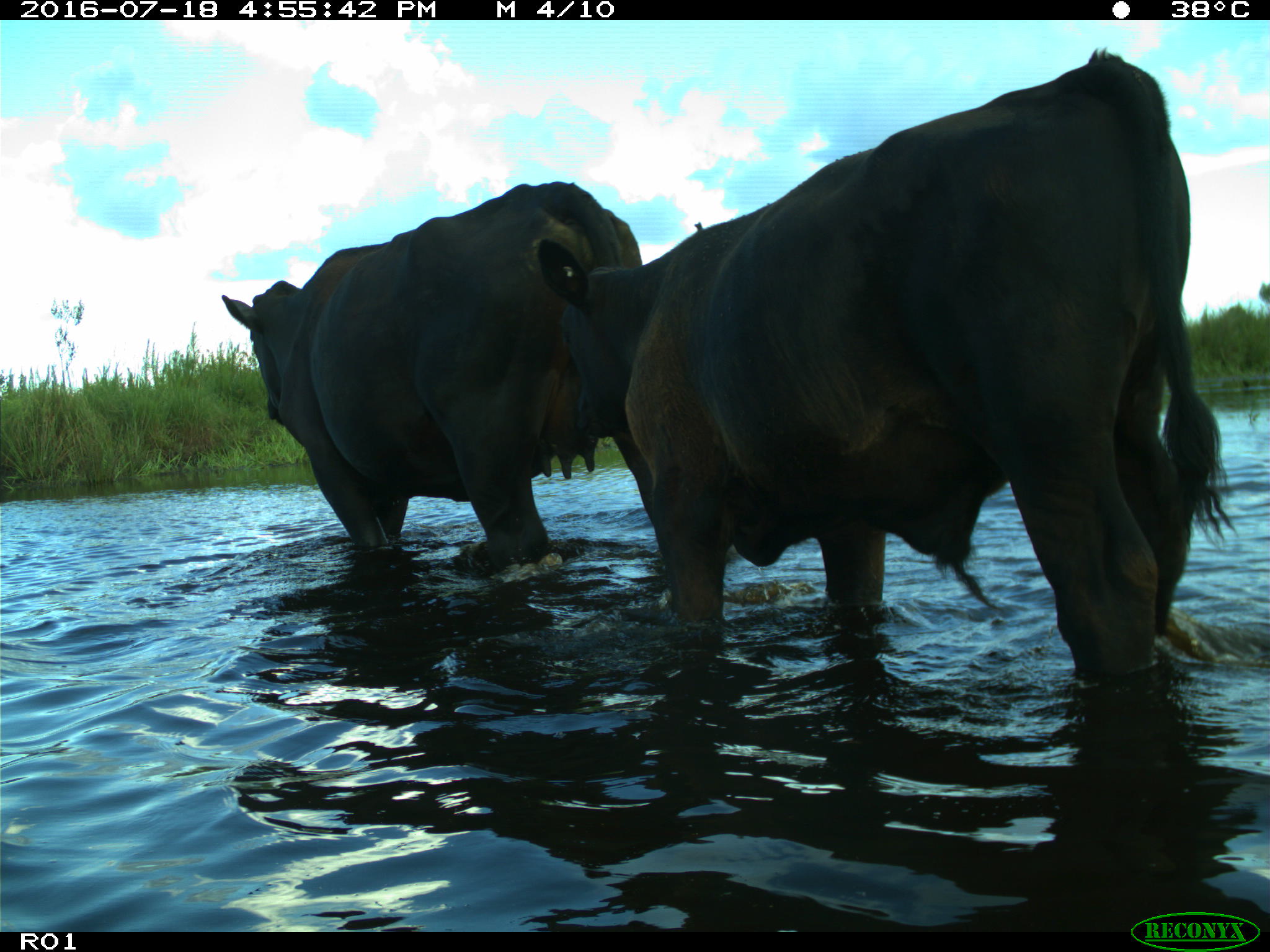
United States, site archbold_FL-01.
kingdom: Animalia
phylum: Chordata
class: Mammalia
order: Artiodactyla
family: Bovidae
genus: Bos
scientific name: Bos taurus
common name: domestic cow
Bos taurus (domestic cow).